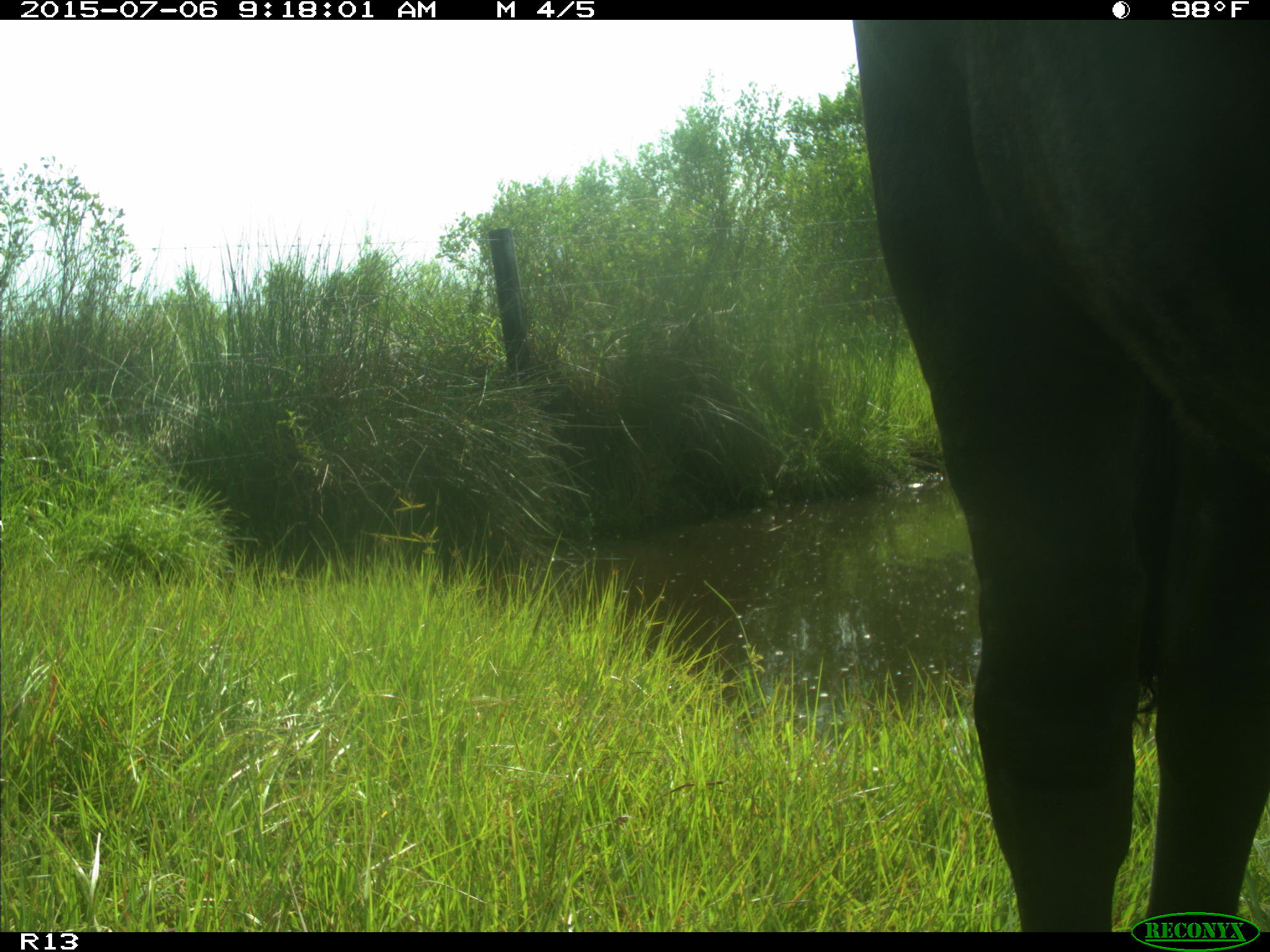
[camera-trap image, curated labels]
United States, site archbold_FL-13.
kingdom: Animalia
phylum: Chordata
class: Mammalia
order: Artiodactyla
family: Bovidae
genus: Bos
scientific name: Bos taurus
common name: domestic cow